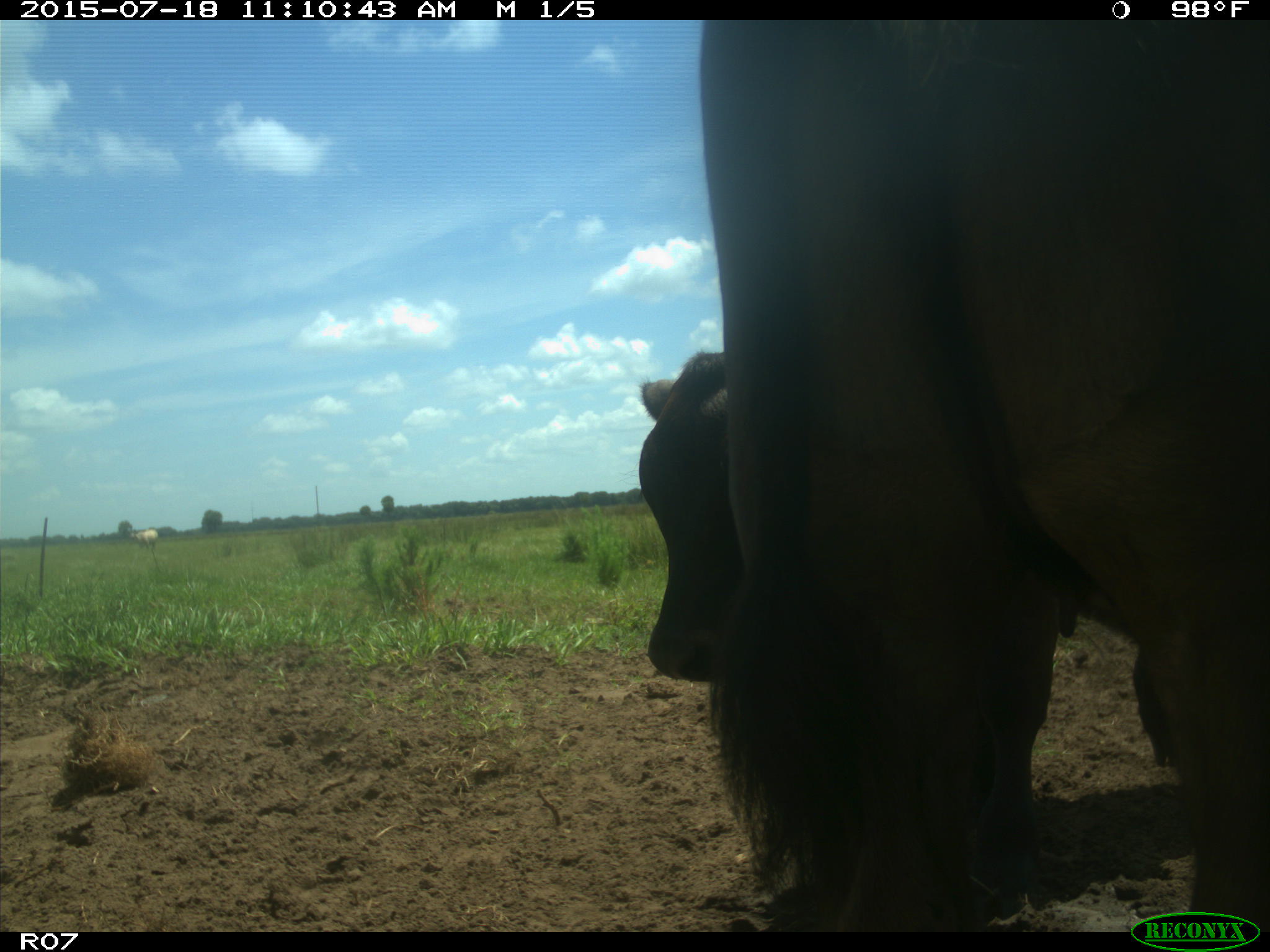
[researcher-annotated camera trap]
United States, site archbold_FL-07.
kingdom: Animalia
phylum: Chordata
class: Mammalia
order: Artiodactyla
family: Bovidae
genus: Bos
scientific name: Bos taurus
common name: domestic cow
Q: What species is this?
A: Bos taurus (domestic cow).